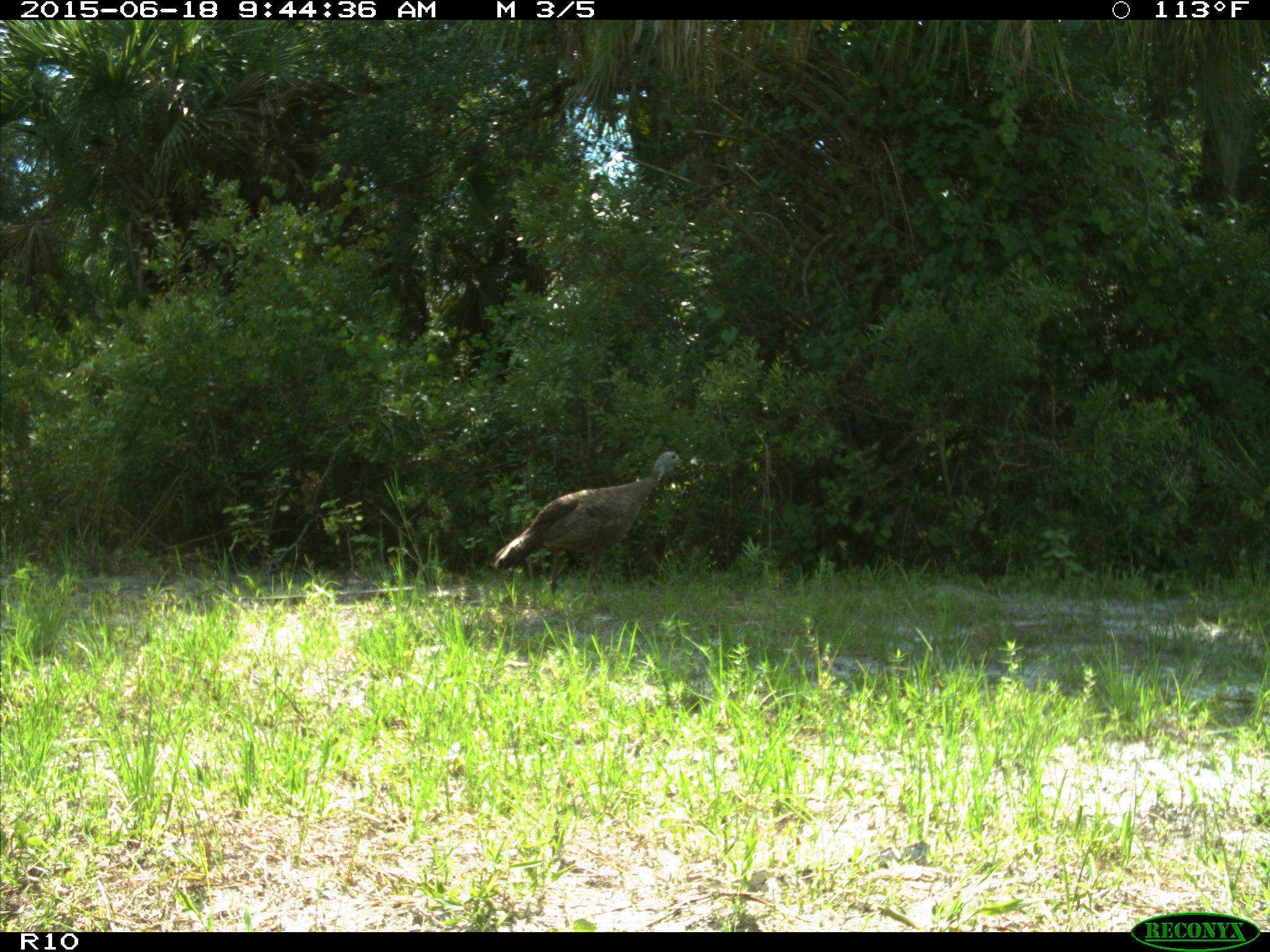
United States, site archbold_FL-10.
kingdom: Animalia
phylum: Chordata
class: Aves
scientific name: Aves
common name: birds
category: unidentified bird